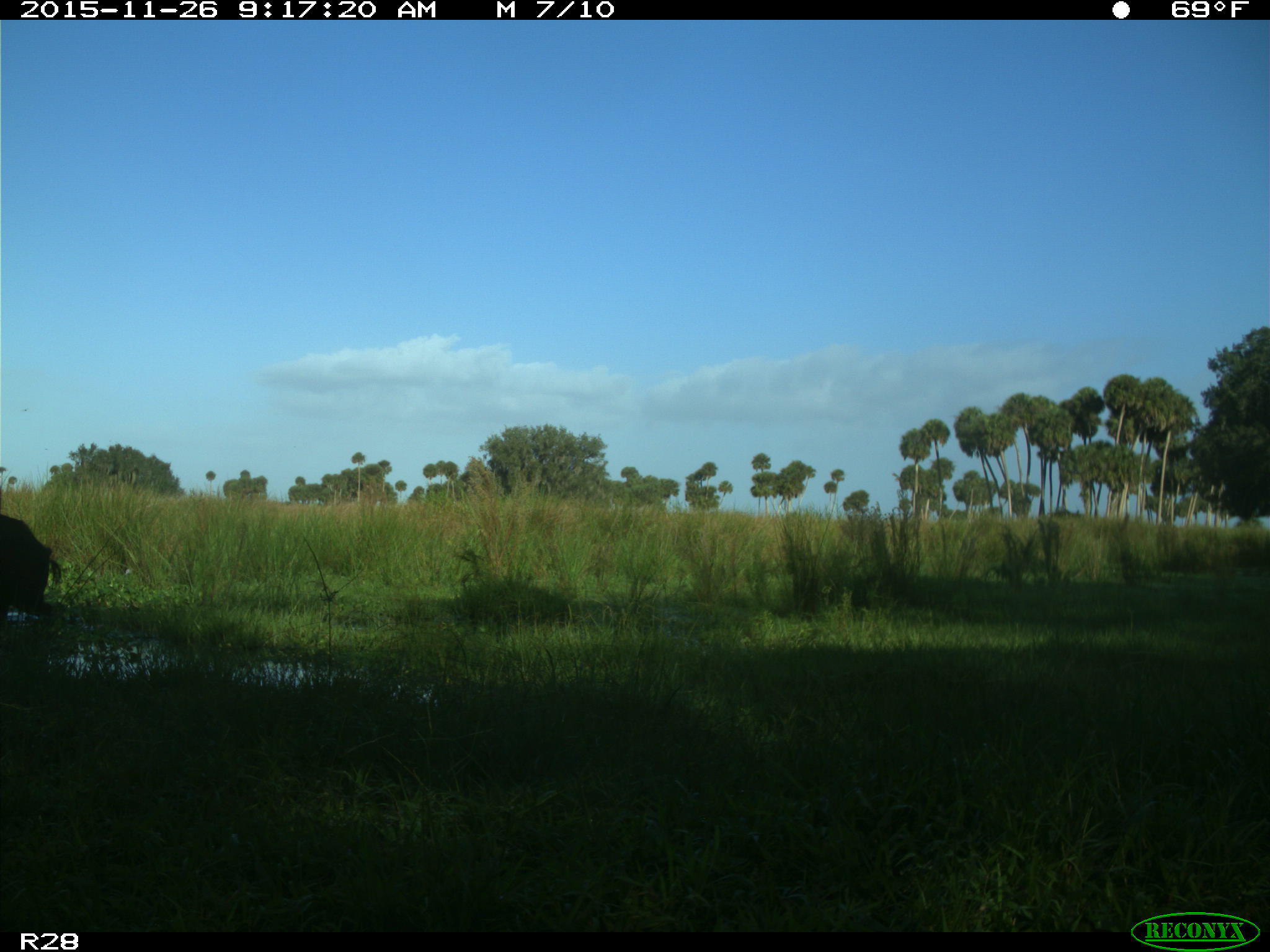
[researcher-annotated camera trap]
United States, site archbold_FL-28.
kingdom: Animalia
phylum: Chordata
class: Mammalia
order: Artiodactyla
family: Suidae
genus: Sus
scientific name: Sus scrofa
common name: wild boar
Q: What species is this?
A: Sus scrofa (wild boar).